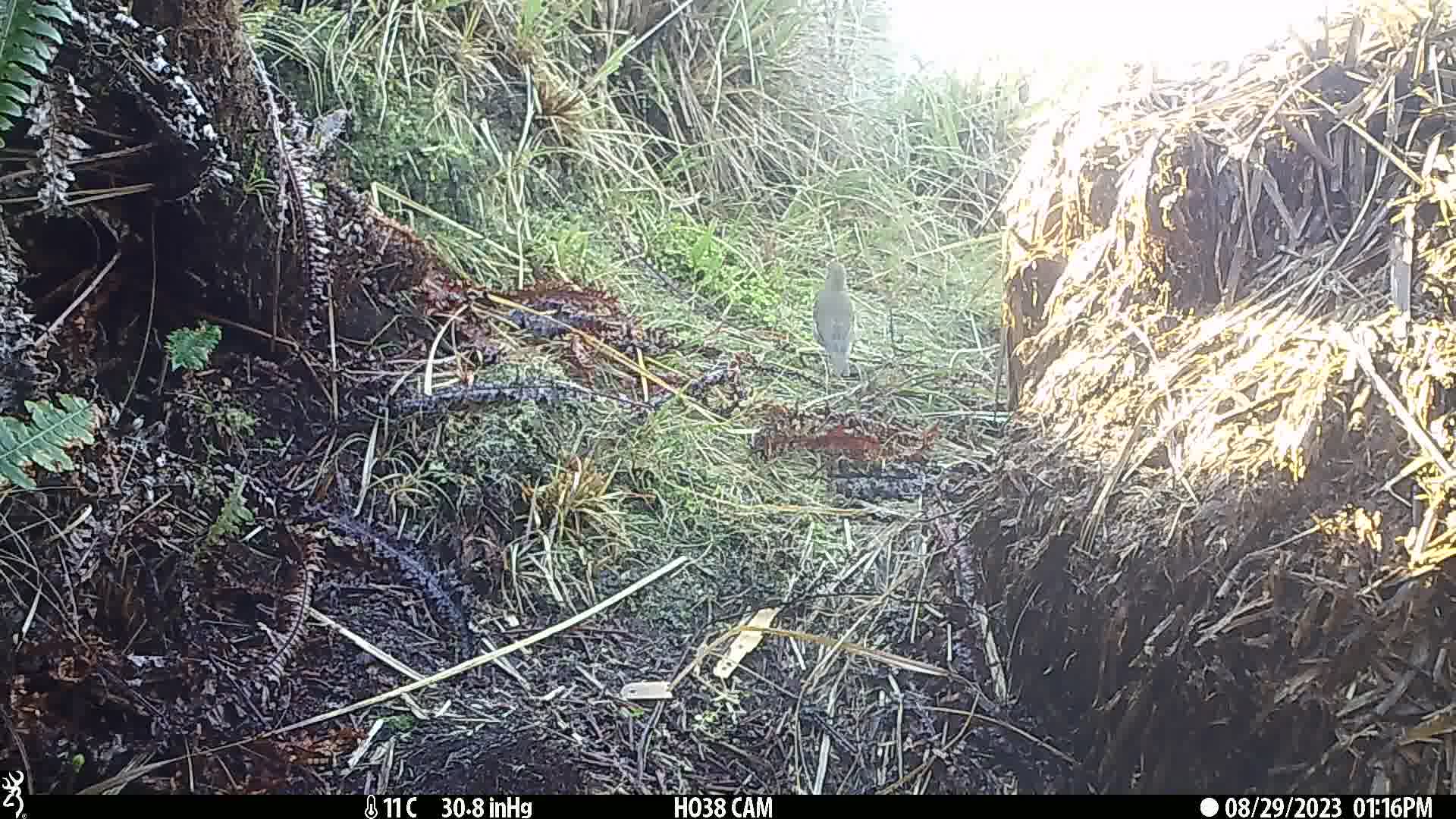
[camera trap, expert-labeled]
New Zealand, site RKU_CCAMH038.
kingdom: Animalia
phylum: Chordata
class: Aves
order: Passeriformes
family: Turdidae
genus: Turdus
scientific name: Turdus philomelos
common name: song thrush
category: thrush